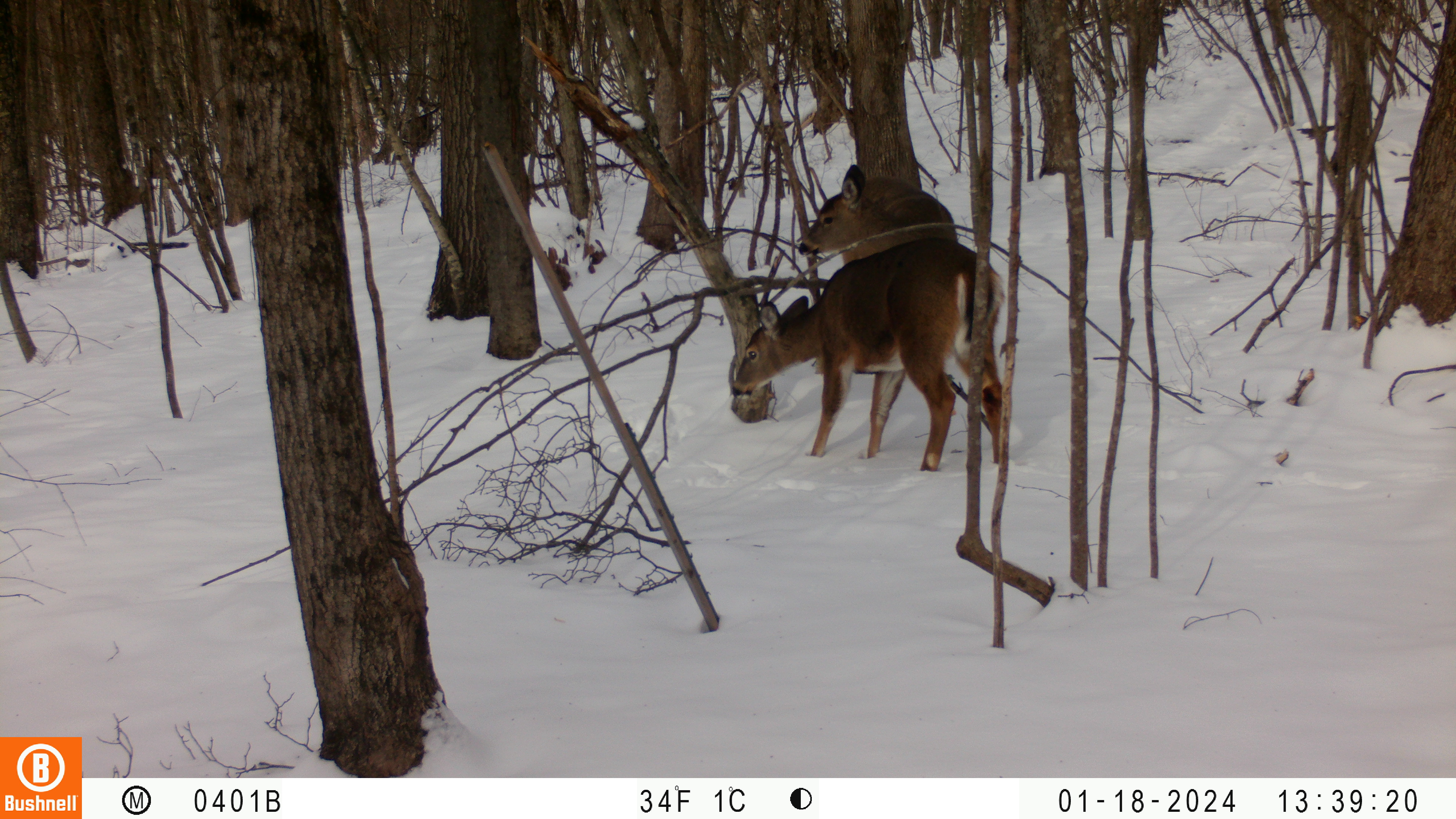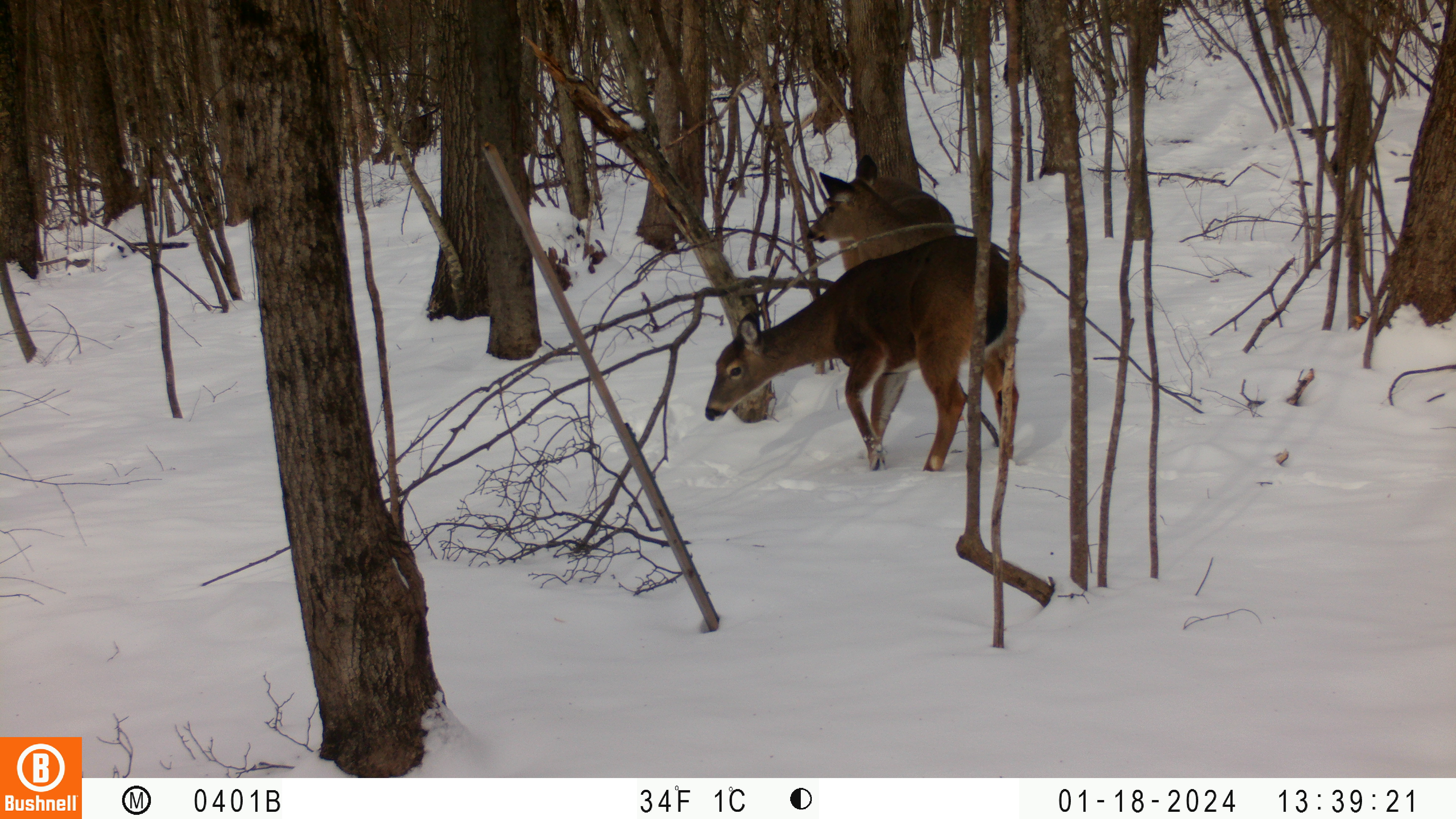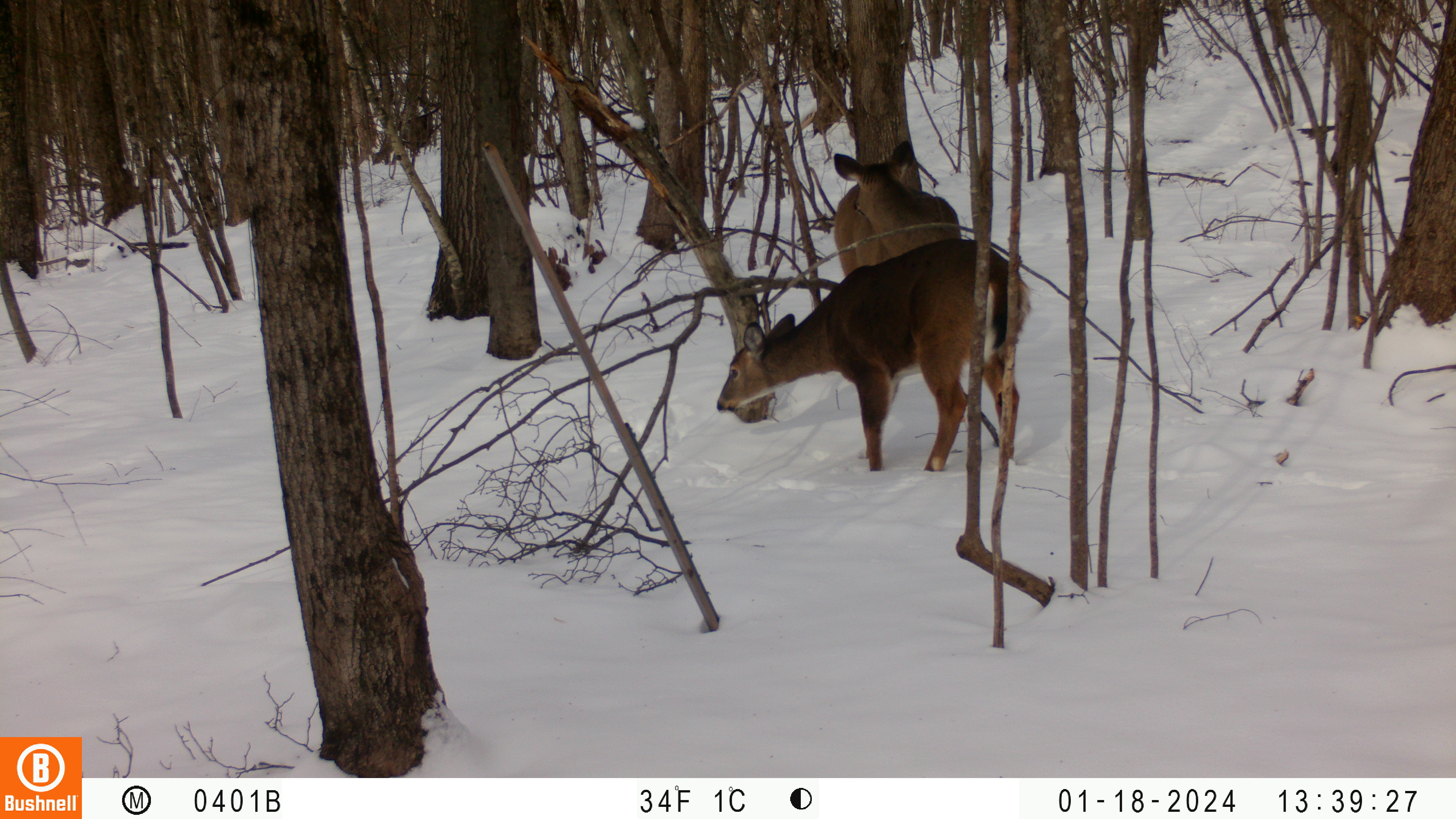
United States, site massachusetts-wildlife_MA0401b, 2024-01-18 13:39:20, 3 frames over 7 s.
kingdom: Animalia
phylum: Chordata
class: Mammalia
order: Artiodactyla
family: Cervidae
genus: Odocoileus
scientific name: Odocoileus virginianus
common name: white-tailed deer